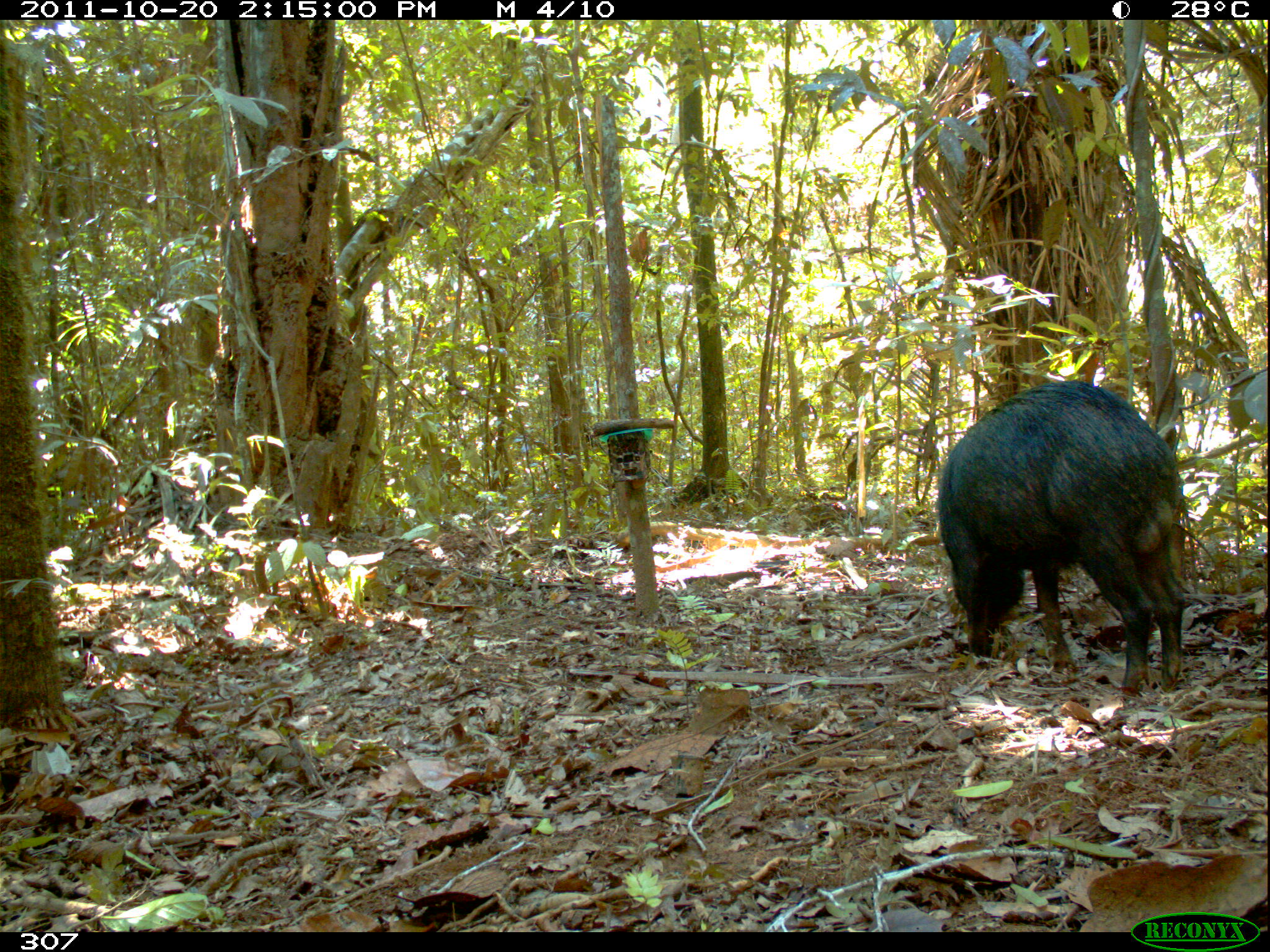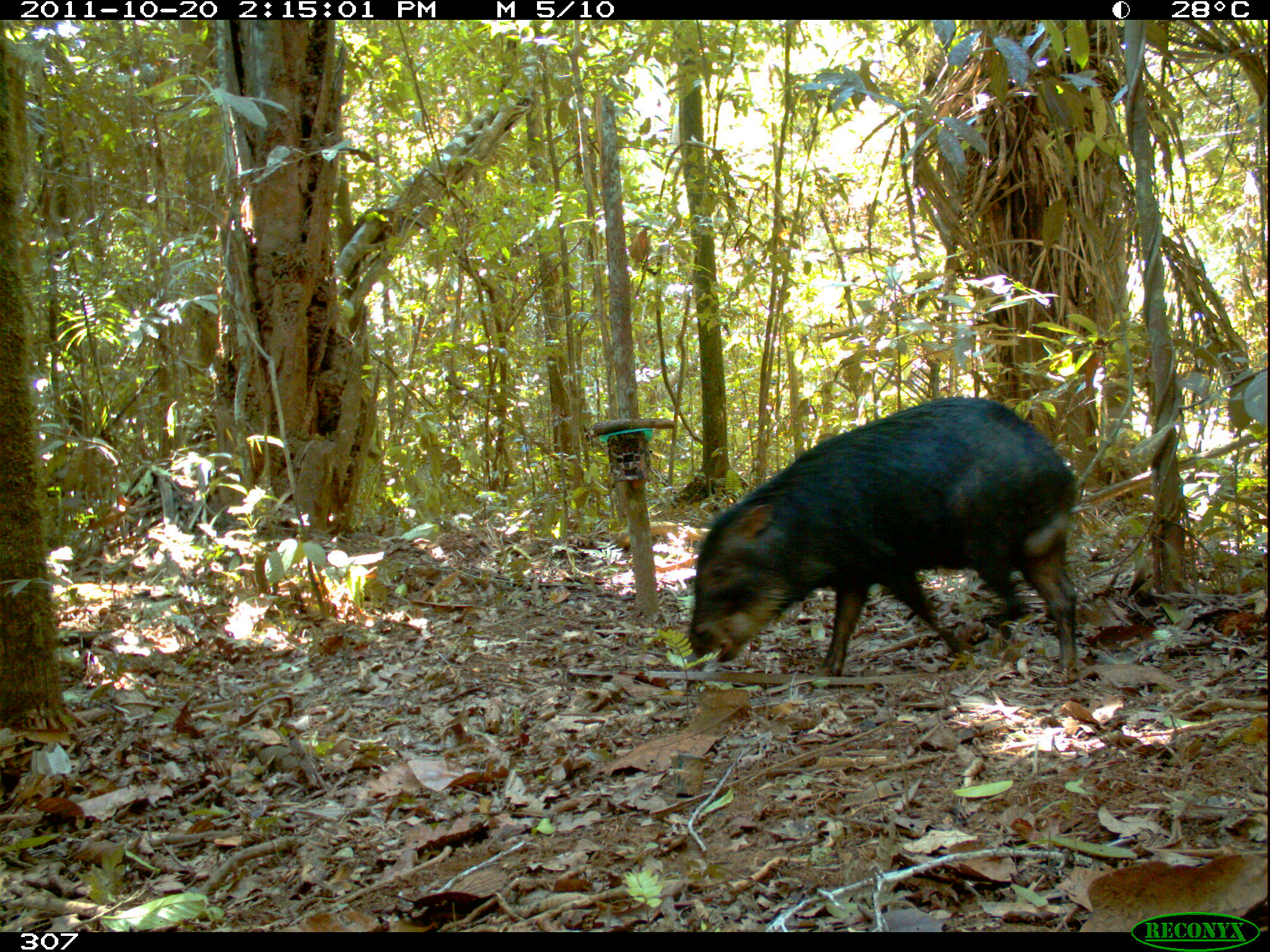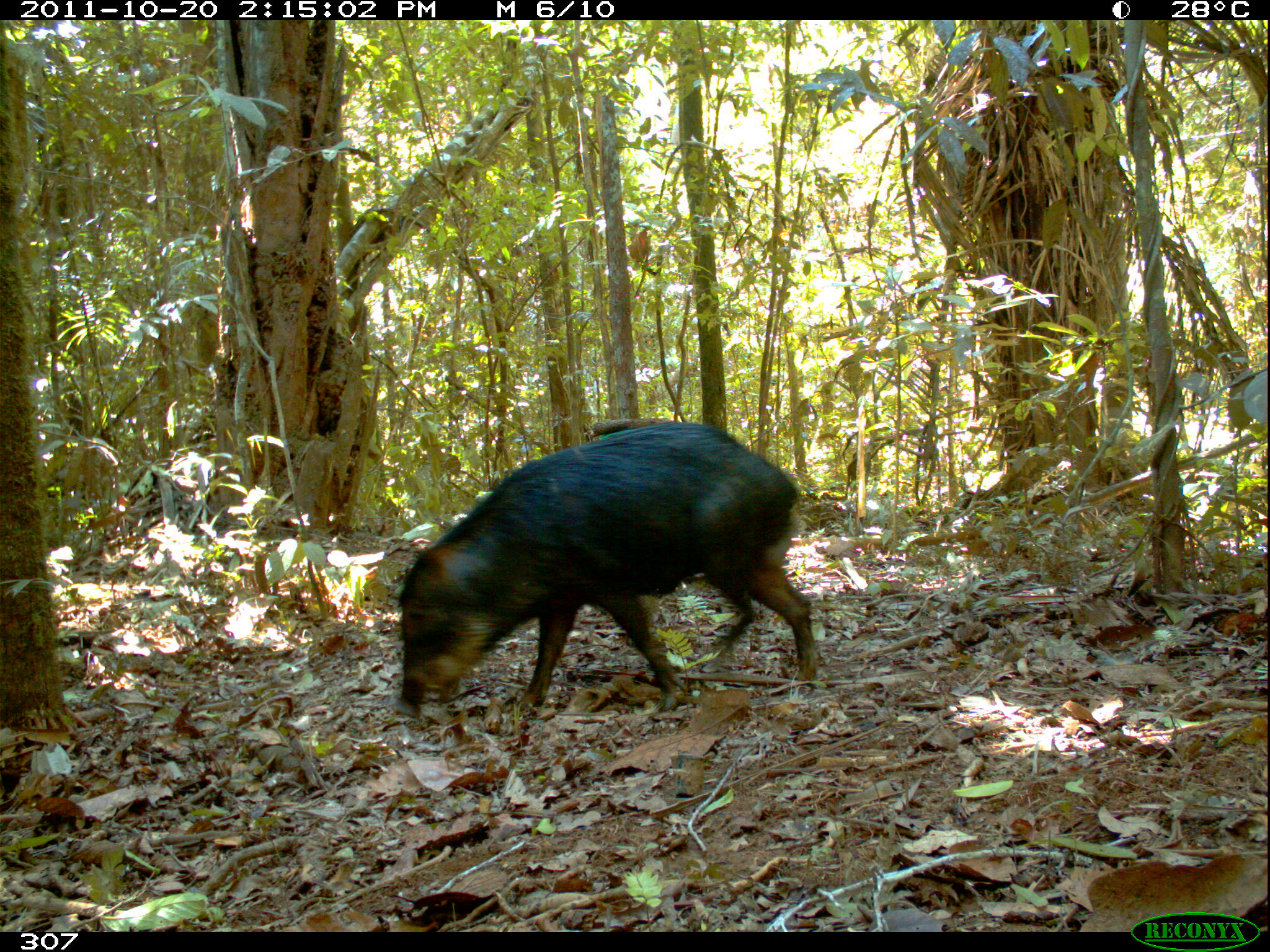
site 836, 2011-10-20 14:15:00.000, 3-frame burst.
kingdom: Animalia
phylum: Chordata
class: Mammalia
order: Artiodactyla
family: Tayassuidae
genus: Tayassu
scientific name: Tayassu pecari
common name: white-lipped peccary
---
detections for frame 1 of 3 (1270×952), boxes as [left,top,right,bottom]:
tayassu pecari: [936,377,1187,695]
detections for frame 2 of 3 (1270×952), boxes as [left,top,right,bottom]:
tayassu pecari: [686,394,1078,678]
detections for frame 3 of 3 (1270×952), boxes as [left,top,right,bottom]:
tayassu pecari: [397,420,820,712]